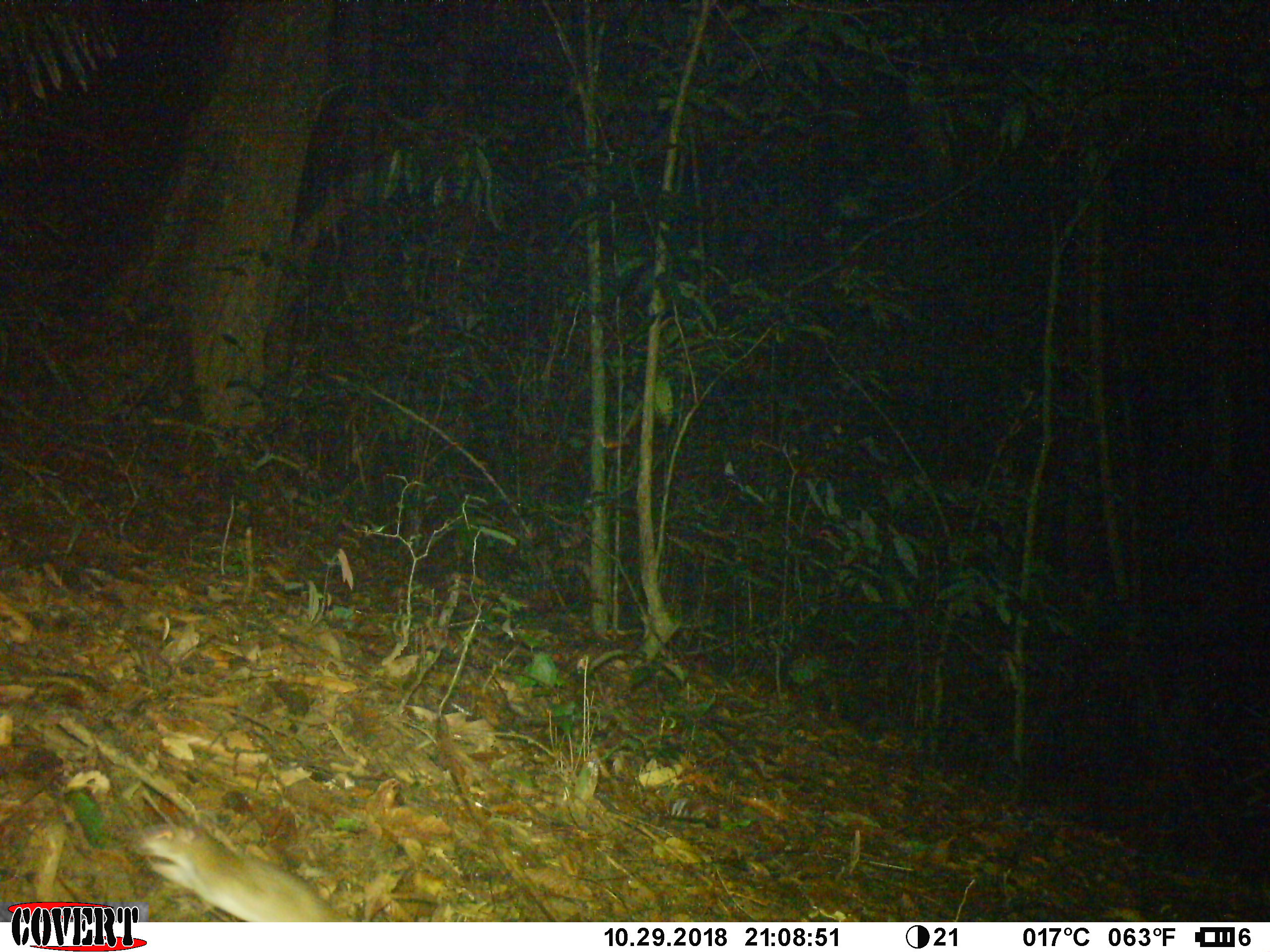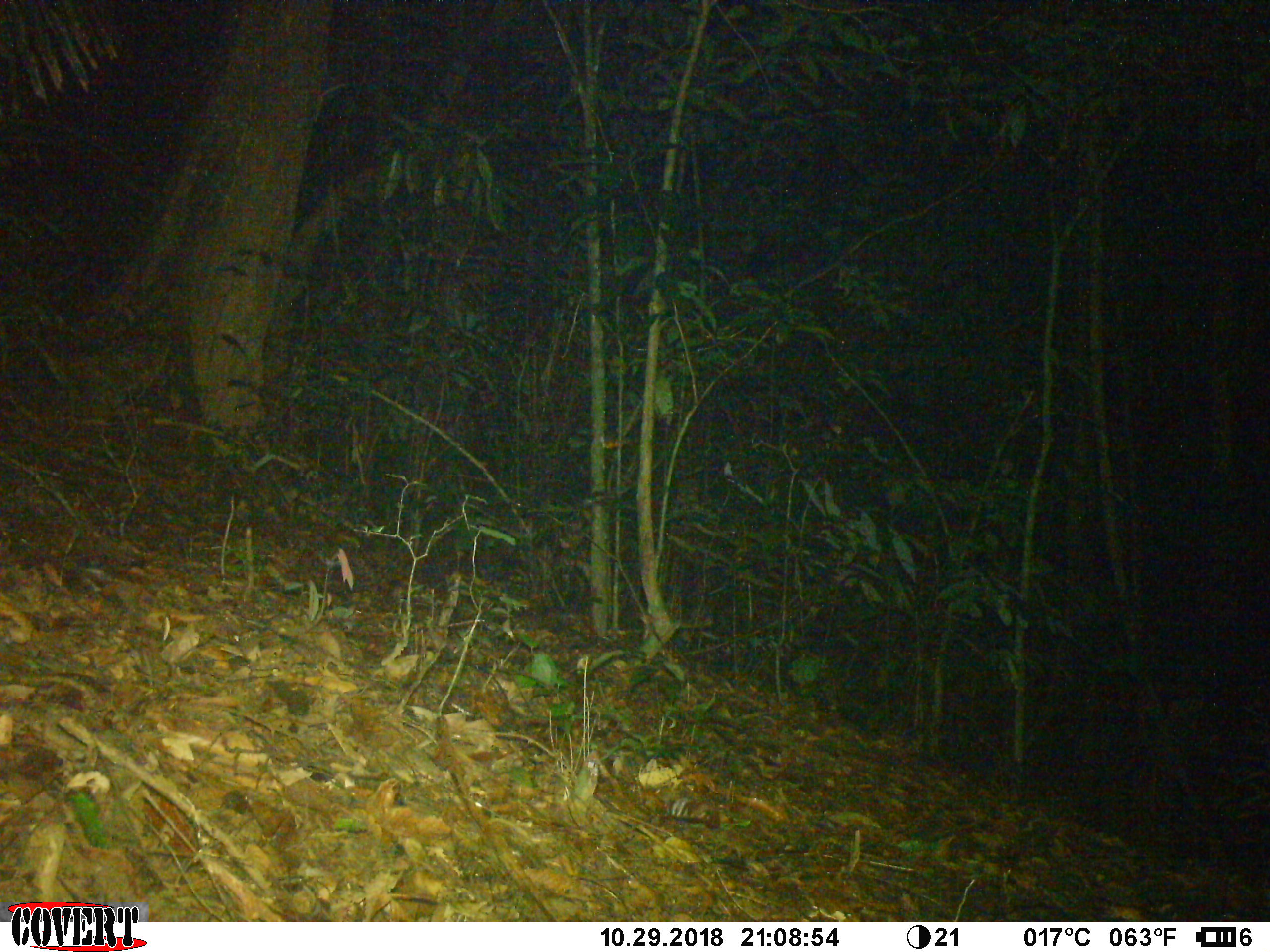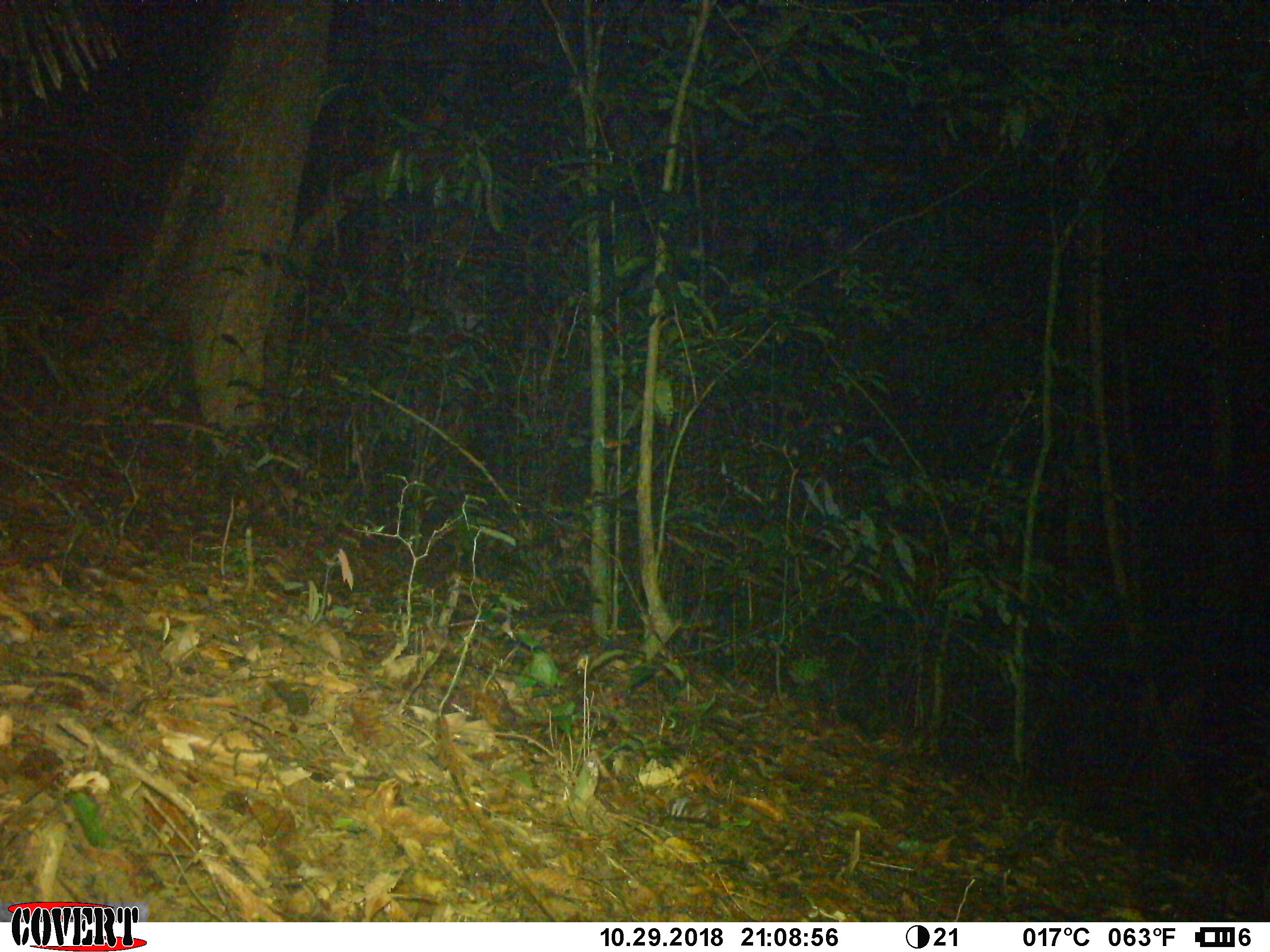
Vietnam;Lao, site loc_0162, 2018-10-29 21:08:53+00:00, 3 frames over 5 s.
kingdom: Animalia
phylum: Chordata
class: Mammalia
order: Rodentia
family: Muridae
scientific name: Muridae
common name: old-world mice and rats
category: unidentified murid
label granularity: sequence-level